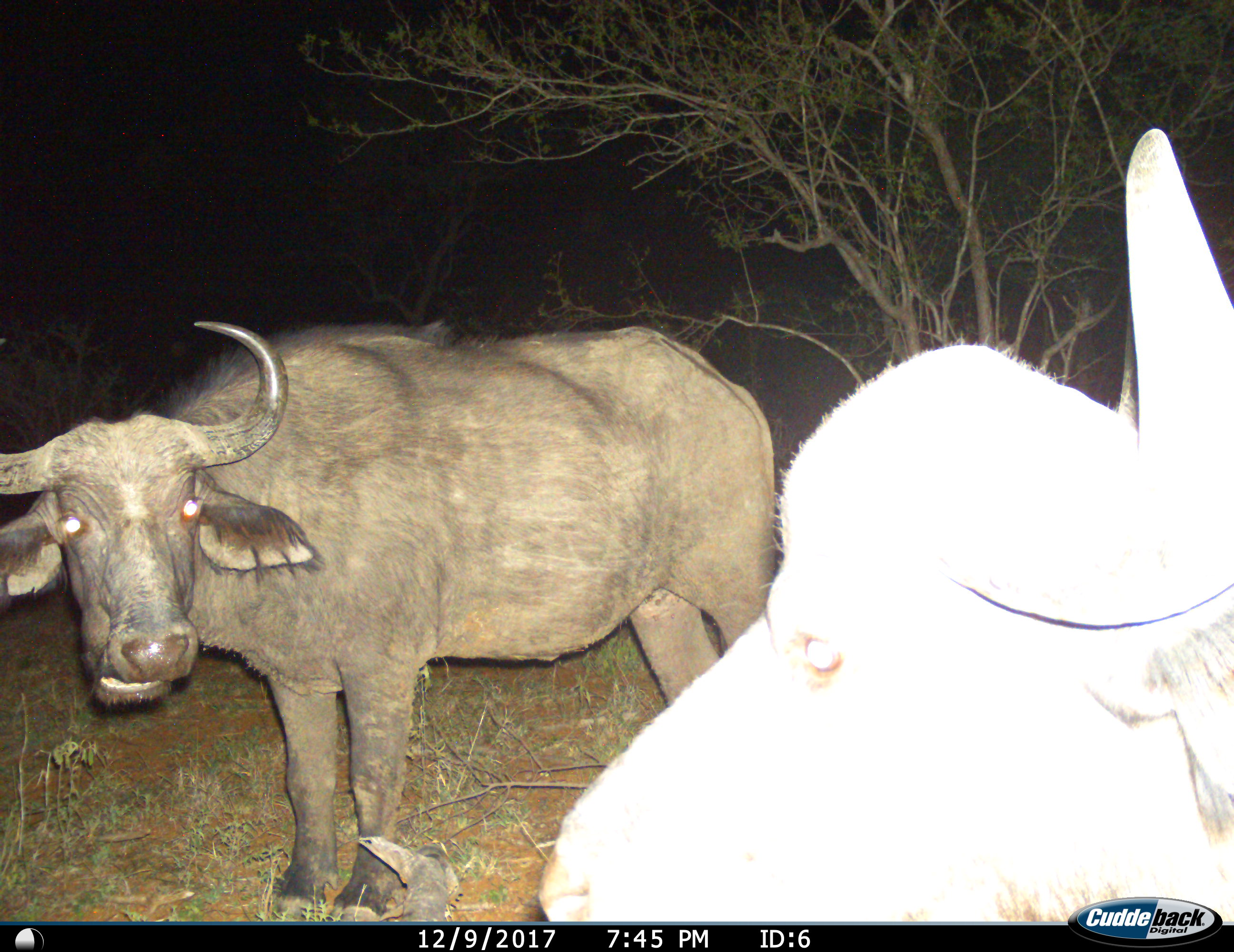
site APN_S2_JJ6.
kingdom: Animalia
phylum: Chordata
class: Mammalia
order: Artiodactyla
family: Bovidae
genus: Syncerus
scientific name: Syncerus caffer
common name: african buffalo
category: buffalo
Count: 2.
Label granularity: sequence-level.